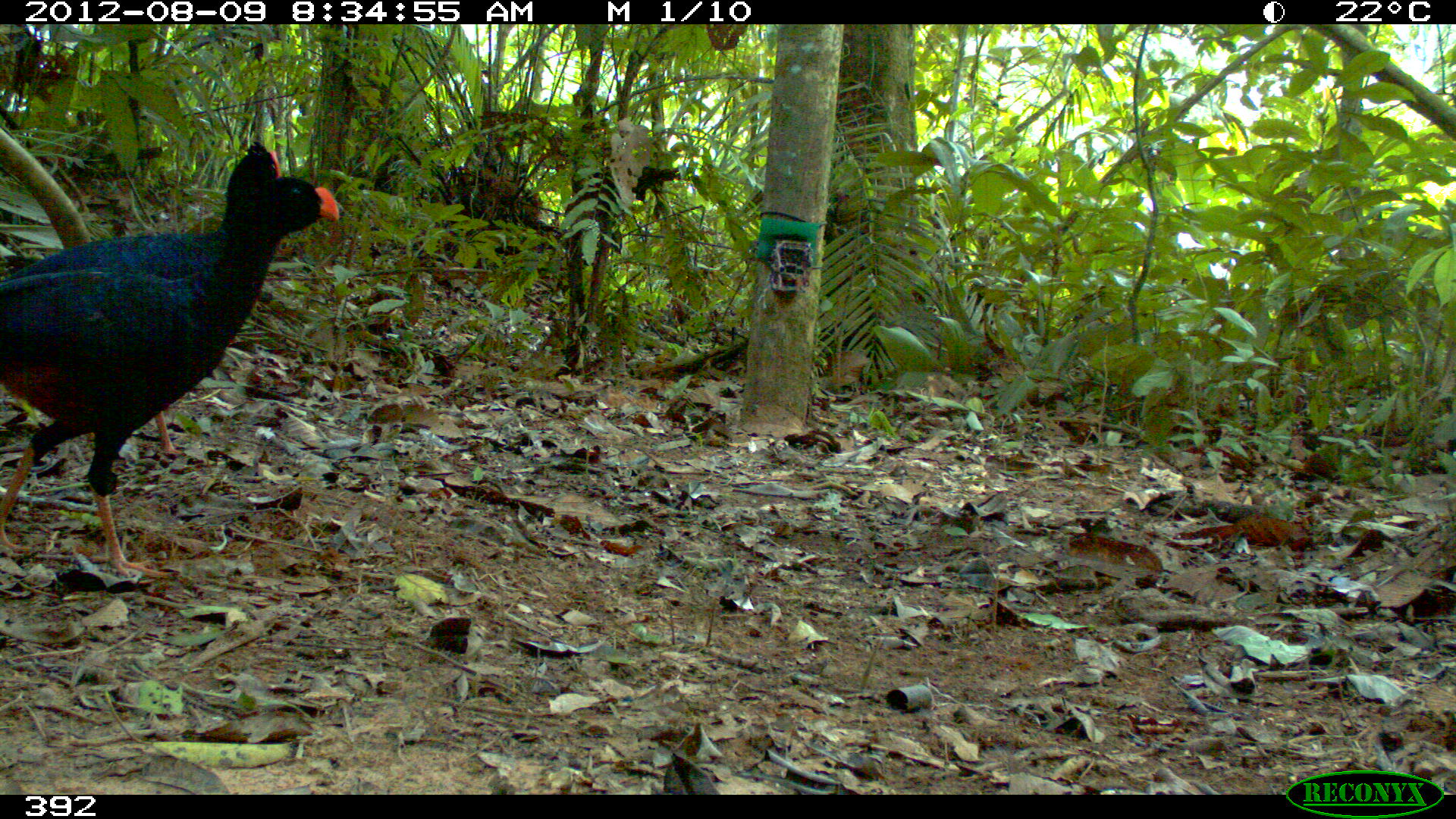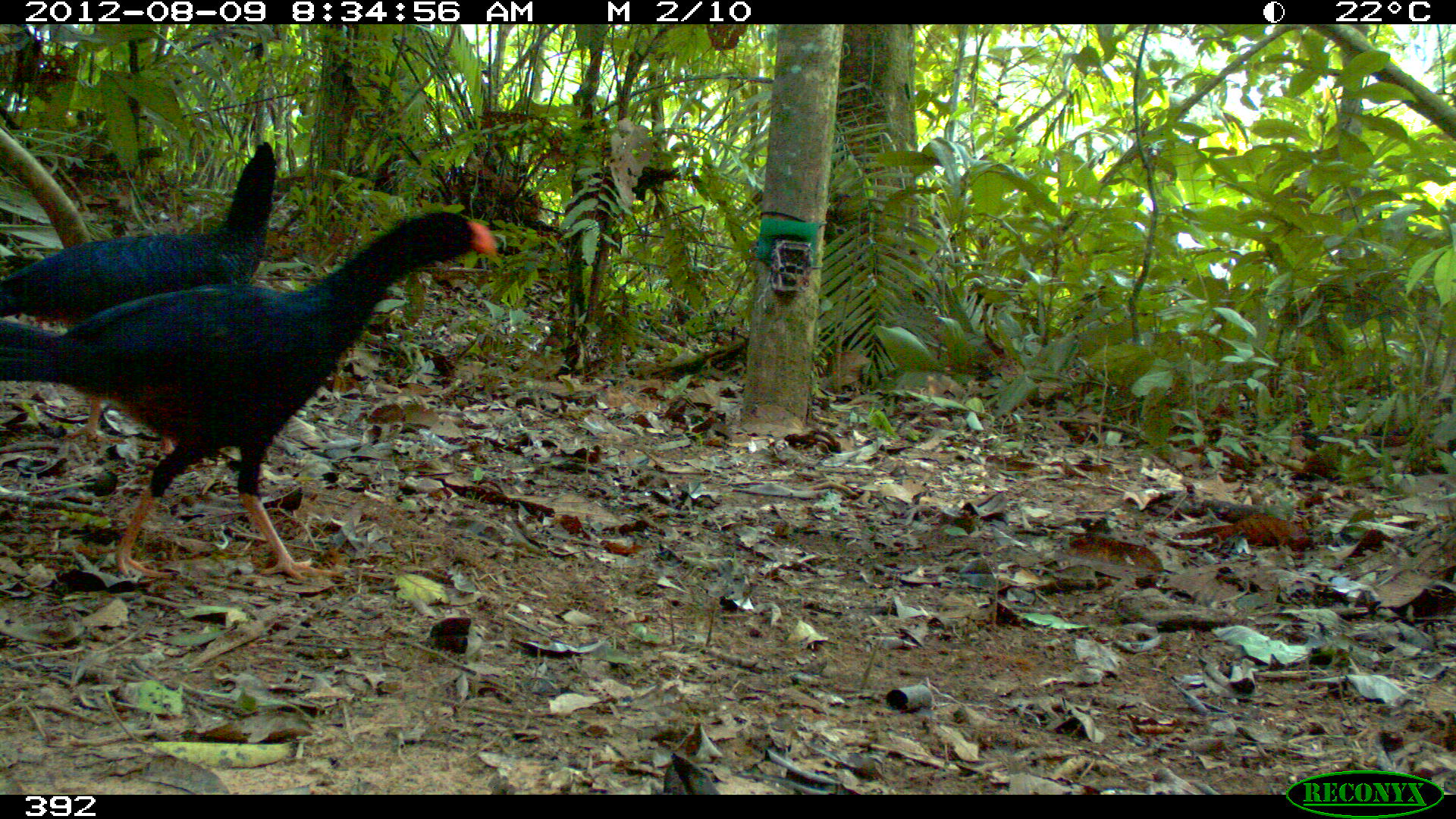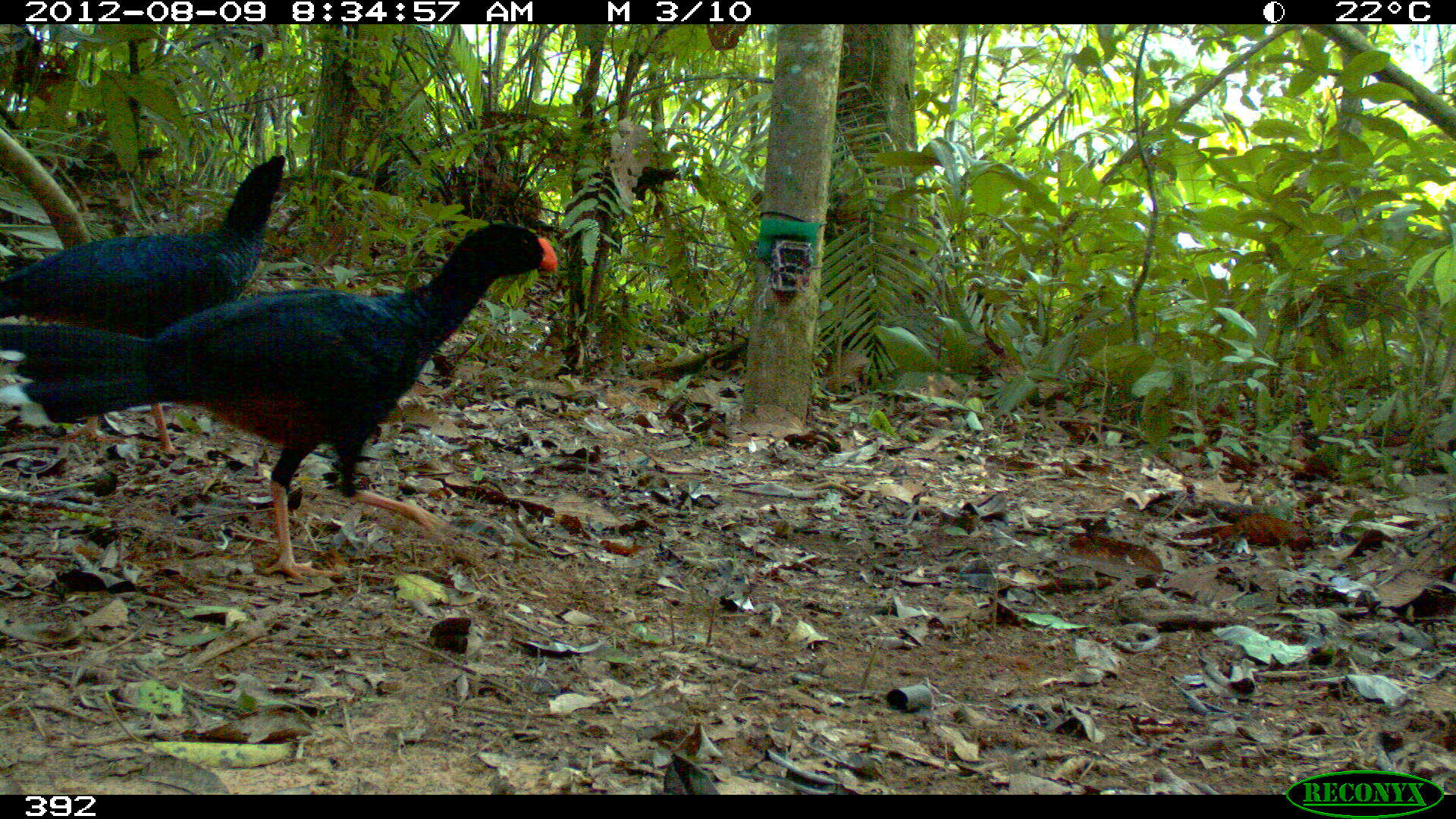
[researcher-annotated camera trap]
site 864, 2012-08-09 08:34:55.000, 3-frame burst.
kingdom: Animalia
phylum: Chordata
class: Aves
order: Galliformes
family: Cracidae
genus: Mitu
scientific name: Mitu tuberosum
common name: razor-billed curassow